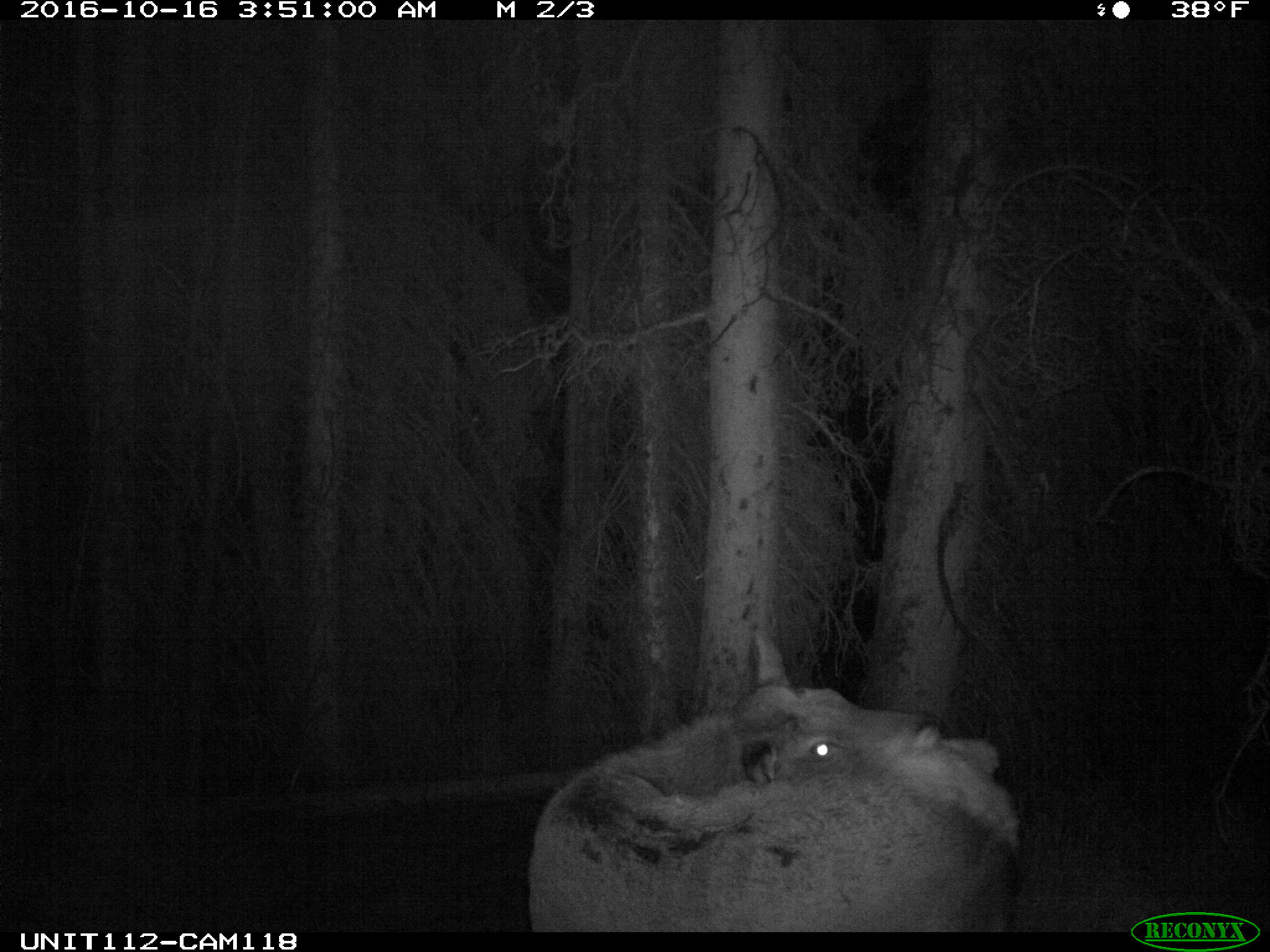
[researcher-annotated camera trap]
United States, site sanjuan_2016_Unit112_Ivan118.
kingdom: Animalia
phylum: Chordata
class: Mammalia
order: Artiodactyla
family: Cervidae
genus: Cervus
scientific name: Cervus elaphus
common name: red deer